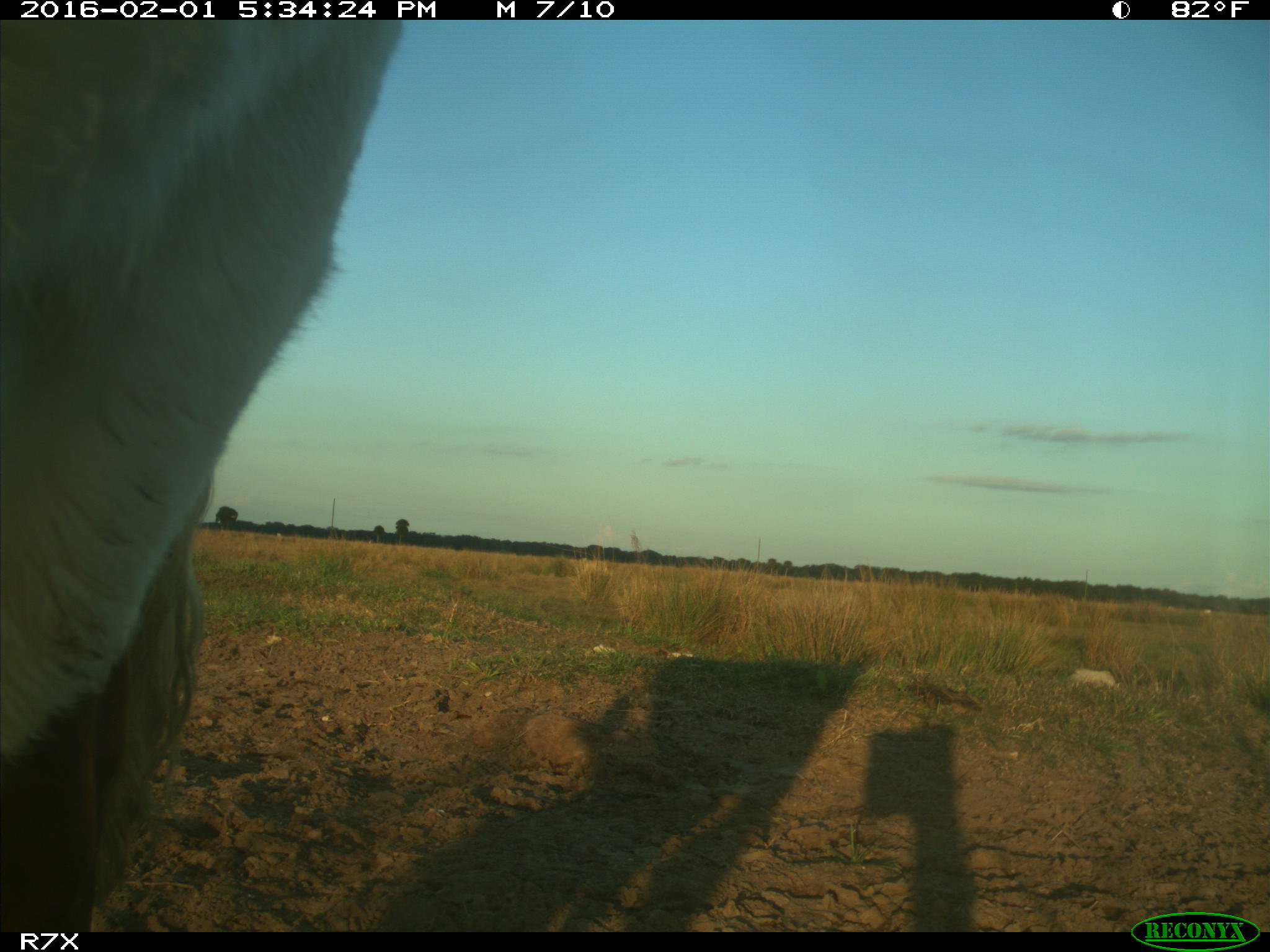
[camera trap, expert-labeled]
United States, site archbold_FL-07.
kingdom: Animalia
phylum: Chordata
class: Mammalia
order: Artiodactyla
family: Bovidae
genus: Bos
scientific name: Bos taurus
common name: domestic cow